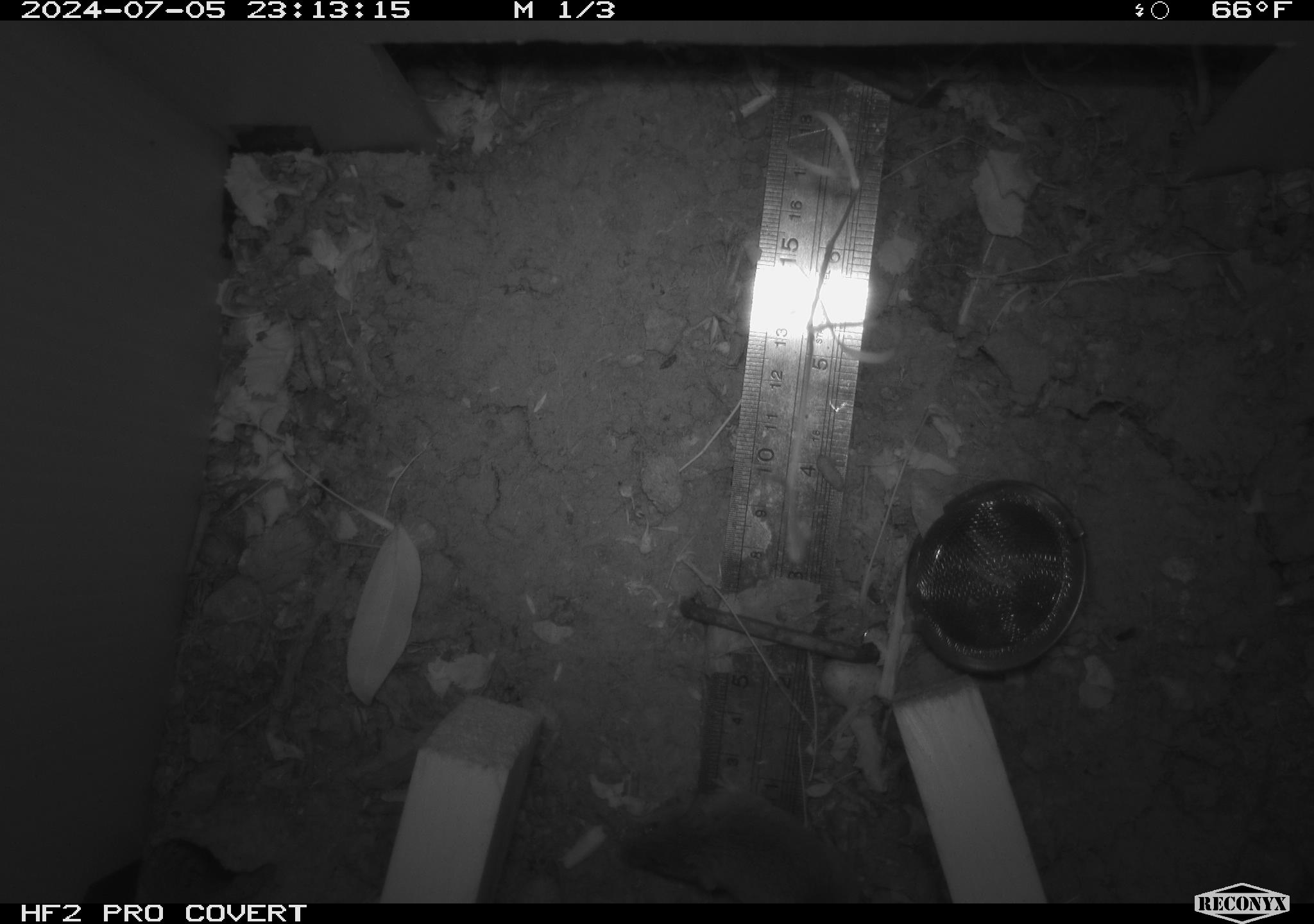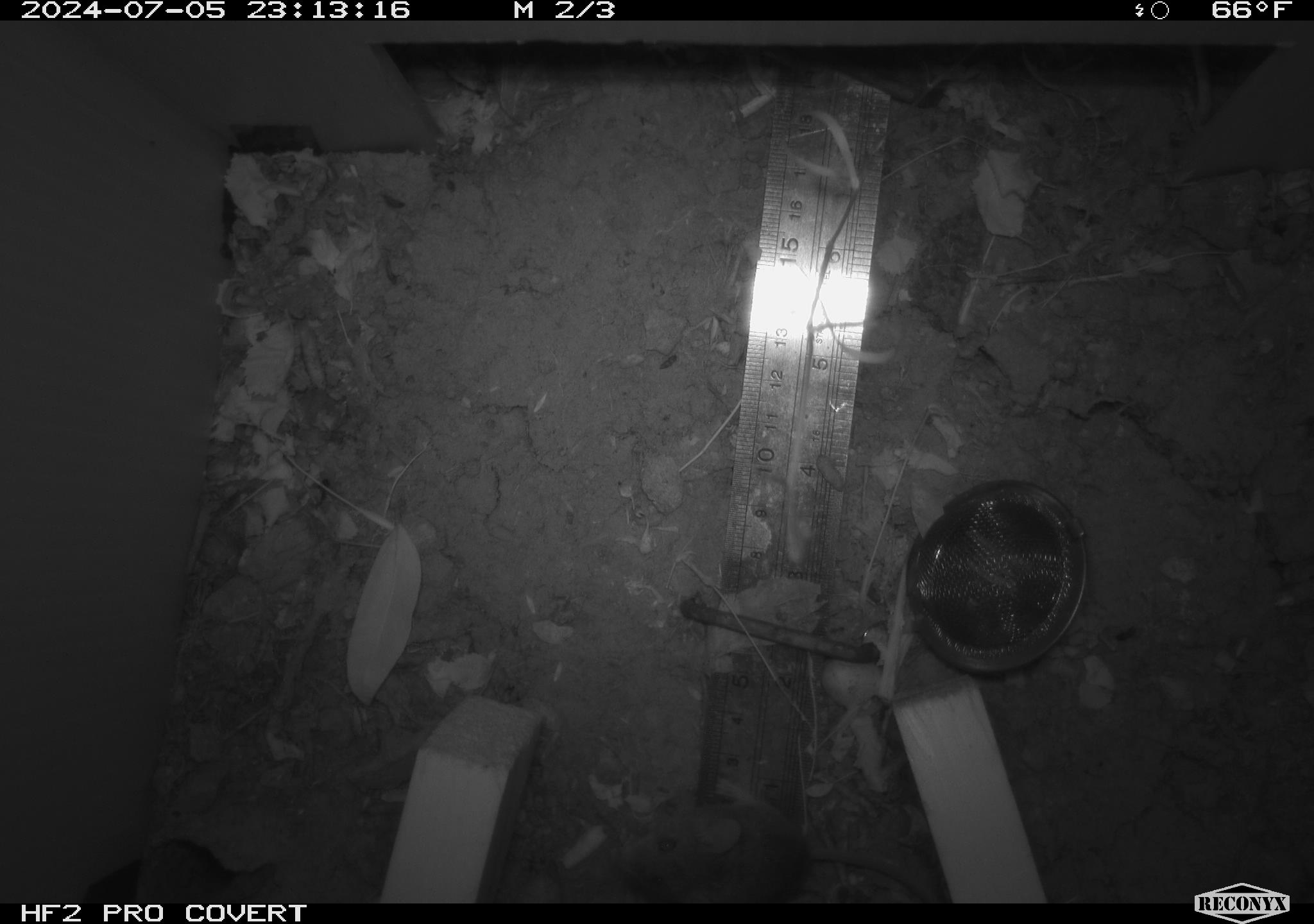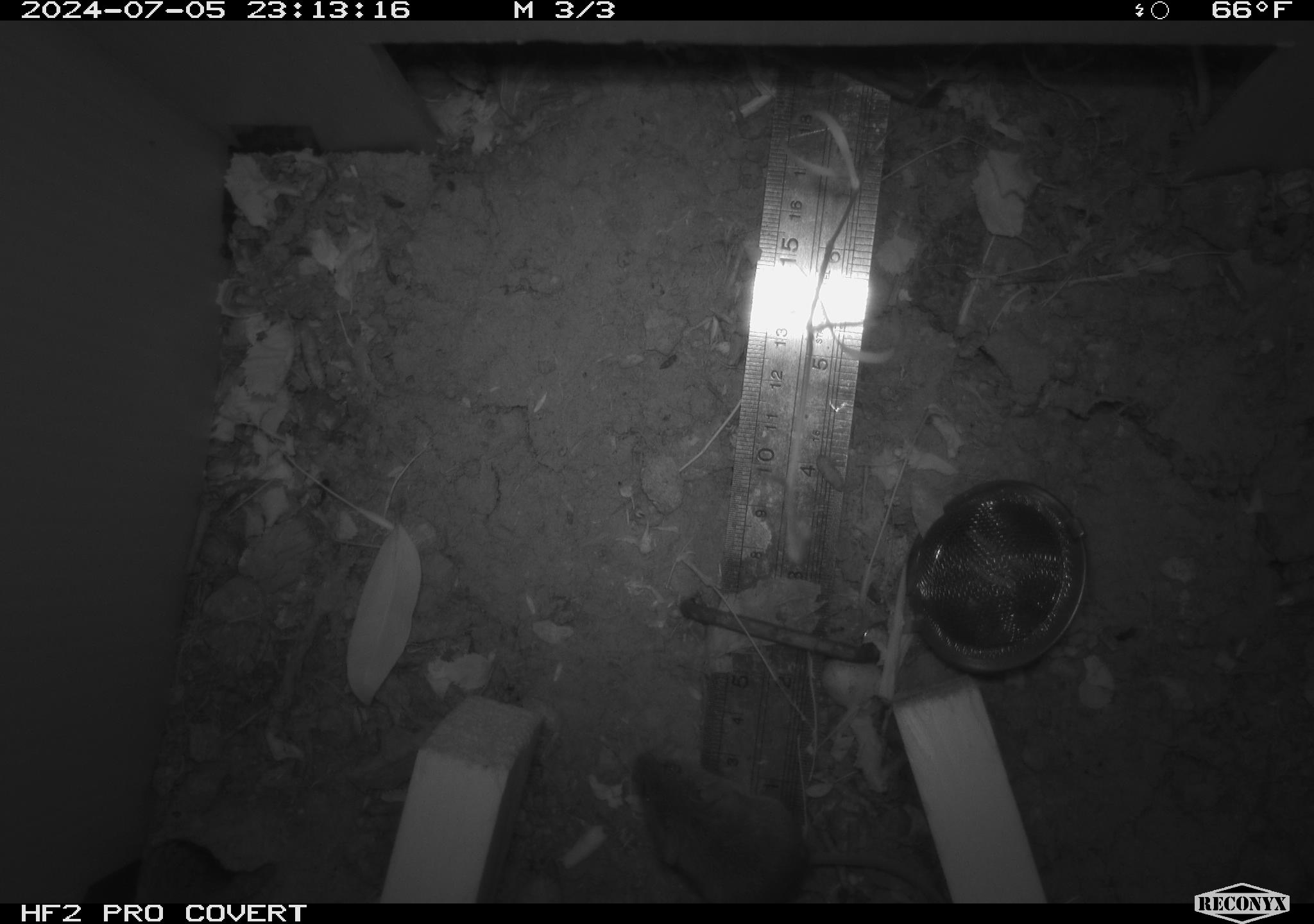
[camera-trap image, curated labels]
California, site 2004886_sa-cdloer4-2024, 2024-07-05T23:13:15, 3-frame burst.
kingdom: Animalia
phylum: Chordata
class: Mammalia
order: Rodentia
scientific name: Rodentia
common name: rodent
Rodent (Rodentia).